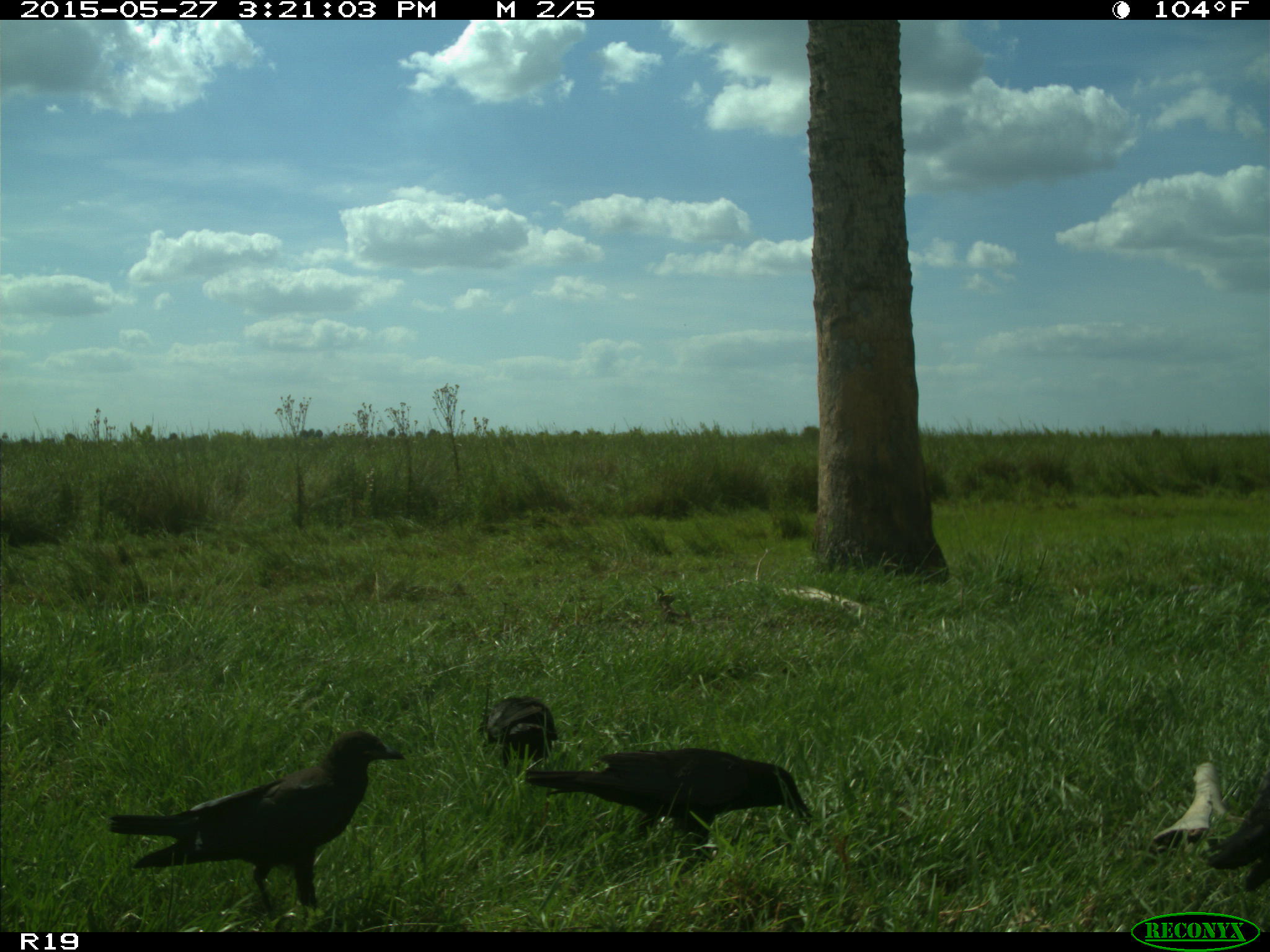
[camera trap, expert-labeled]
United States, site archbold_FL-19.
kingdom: Animalia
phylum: Chordata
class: Aves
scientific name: Aves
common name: birds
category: unidentified bird